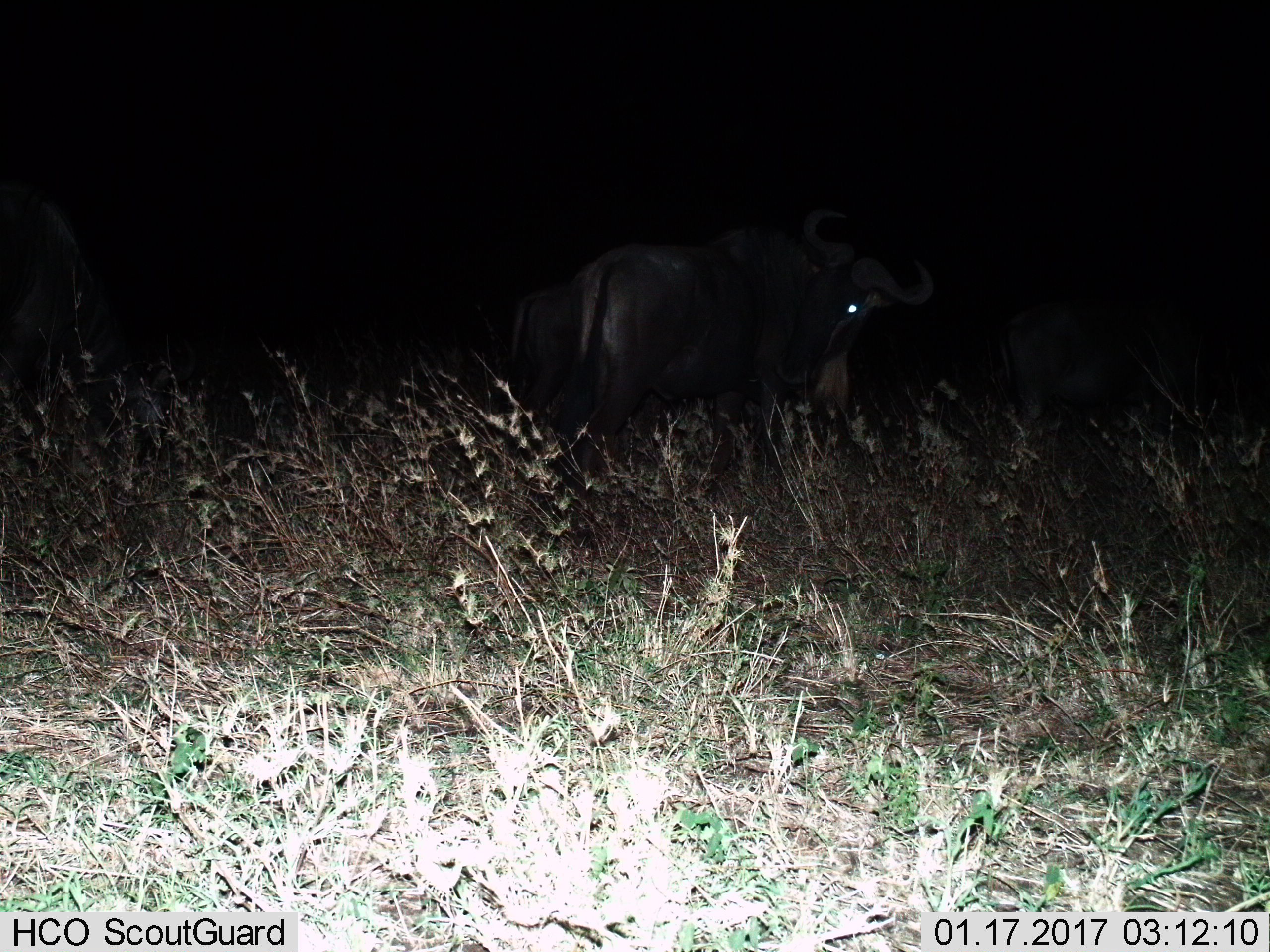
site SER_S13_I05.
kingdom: Animalia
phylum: Chordata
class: Mammalia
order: Artiodactyla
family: Bovidae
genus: Connochaetes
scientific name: Connochaetes taurinus taurinus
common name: blue wildebeest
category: wildebeestblue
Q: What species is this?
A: Wildebeestblue (blue wildebeest) (Connochaetes taurinus taurinus).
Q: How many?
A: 4.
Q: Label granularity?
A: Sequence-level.